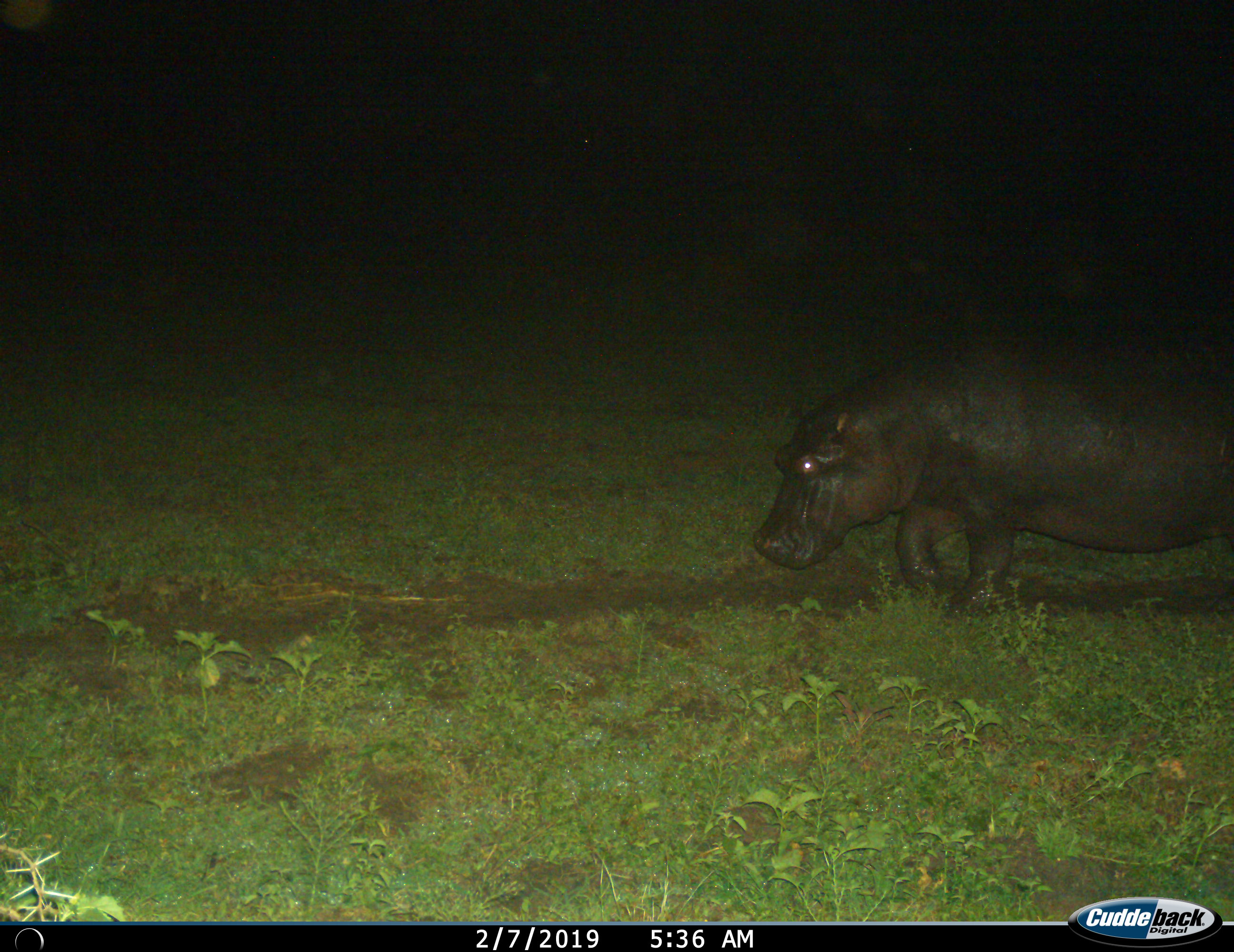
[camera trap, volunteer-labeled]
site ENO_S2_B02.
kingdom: Animalia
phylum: Chordata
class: Mammalia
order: Artiodactyla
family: Hippopotamidae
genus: Hippopotamus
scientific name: Hippopotamus amphibius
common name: hippopotamus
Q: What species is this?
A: Hippopotamus (Hippopotamus amphibius).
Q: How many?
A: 1.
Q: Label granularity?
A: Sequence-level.